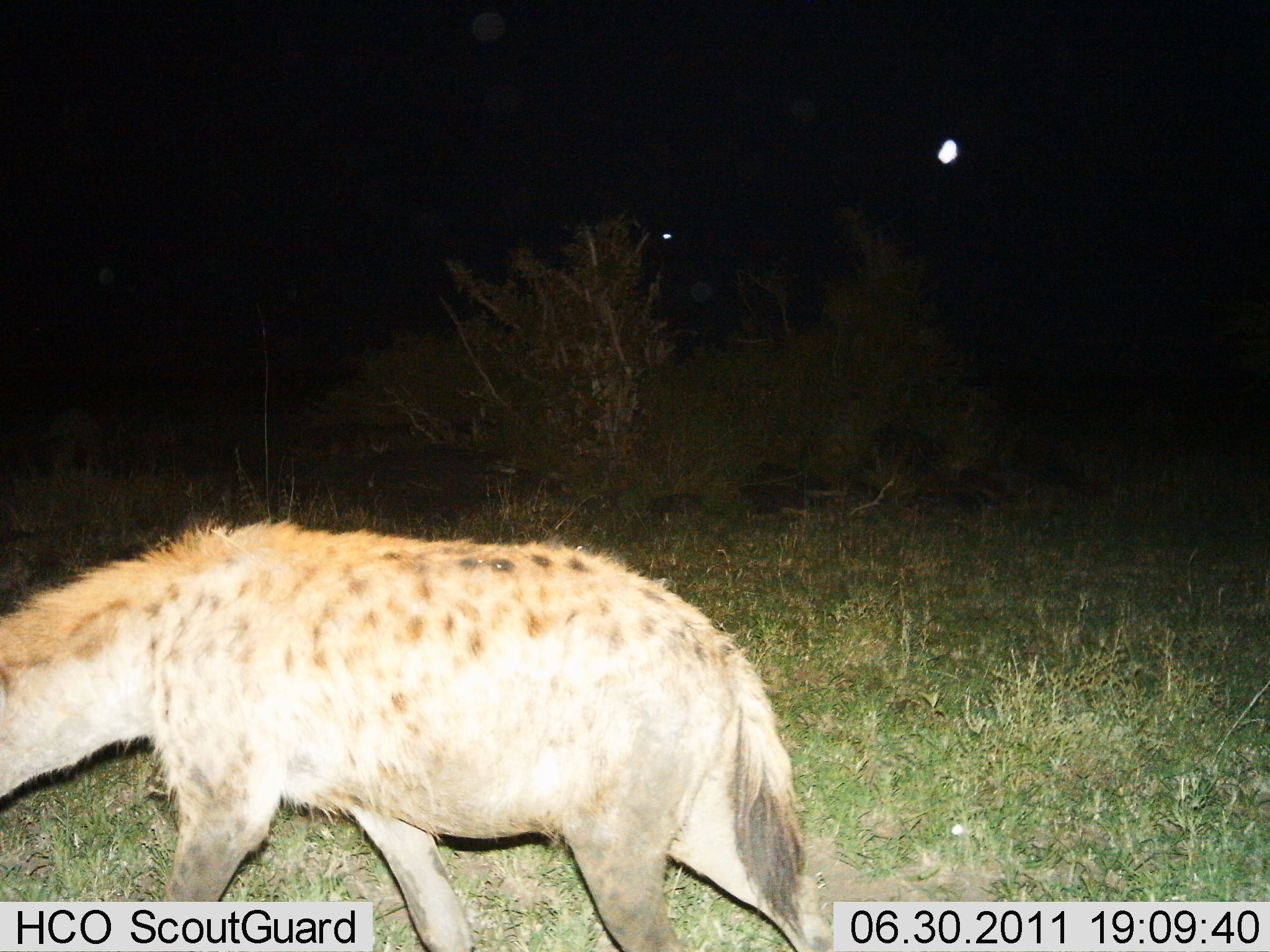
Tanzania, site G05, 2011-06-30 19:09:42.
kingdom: Animalia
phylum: Chordata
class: Mammalia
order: Carnivora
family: Hyaenidae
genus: Crocuta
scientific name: Crocuta crocuta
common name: spotted hyena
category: hyenaspotted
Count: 1.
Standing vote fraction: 21%.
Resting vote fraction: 0%.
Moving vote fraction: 79%.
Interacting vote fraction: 0%.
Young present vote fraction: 0%.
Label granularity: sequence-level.